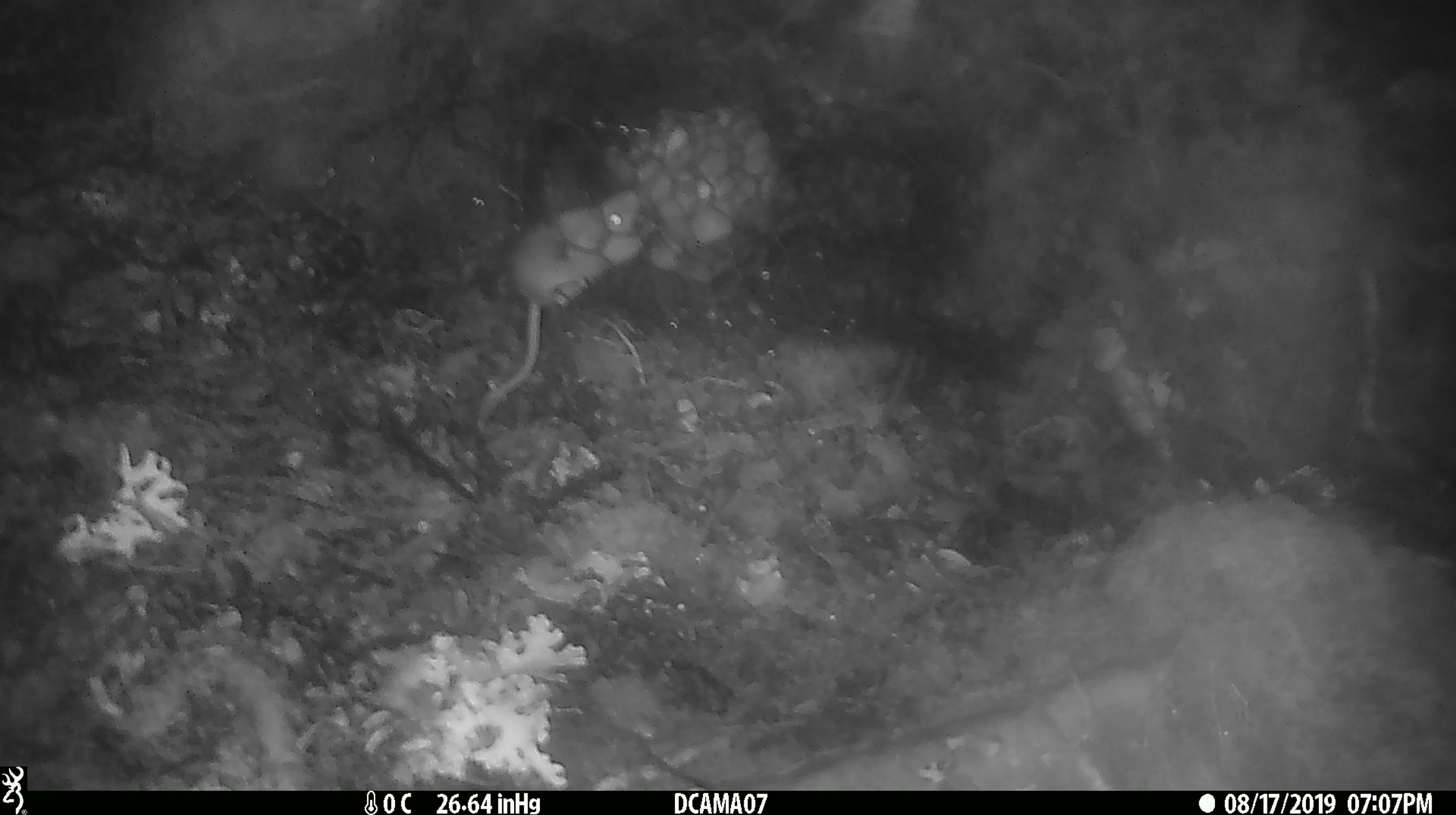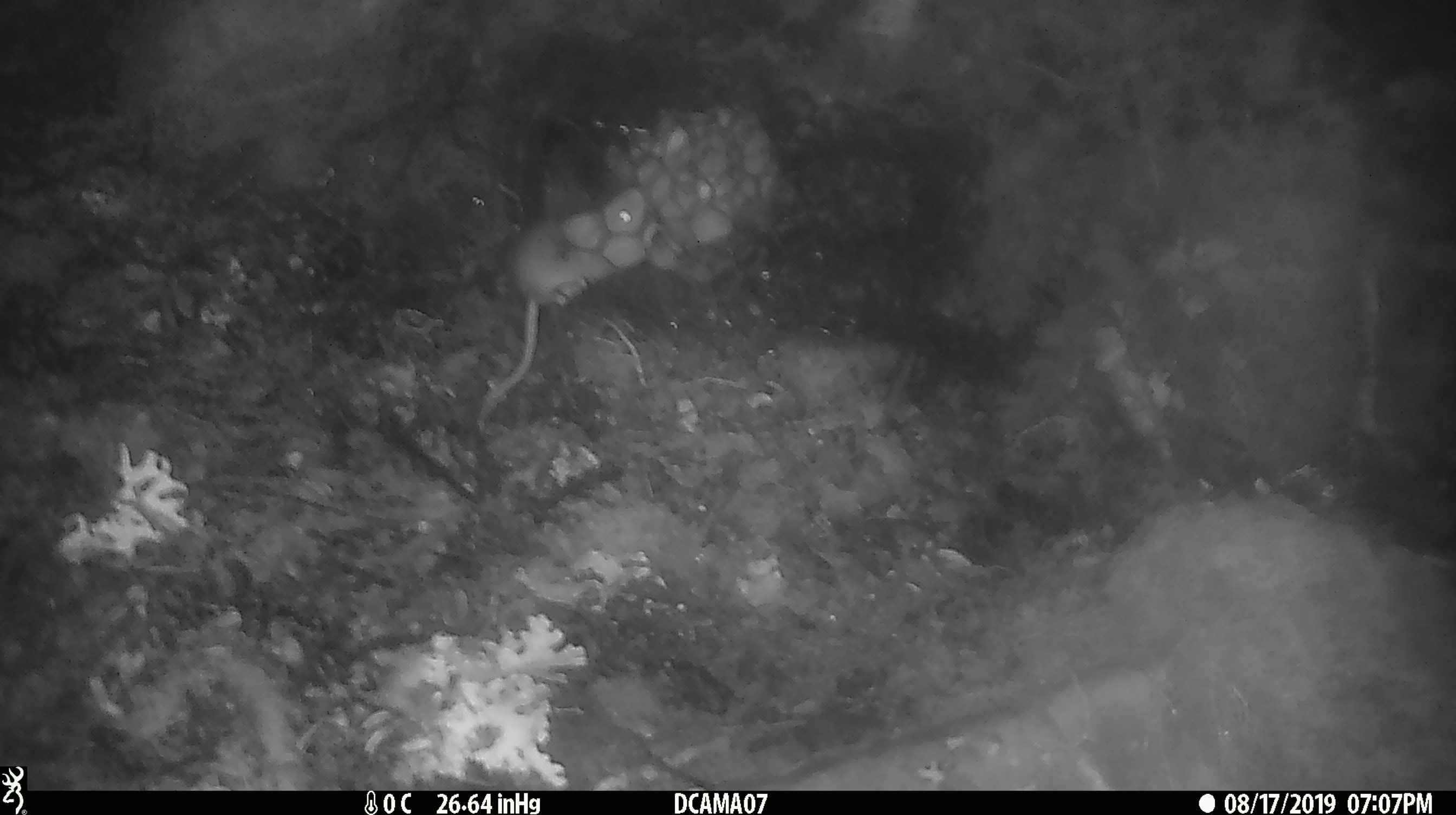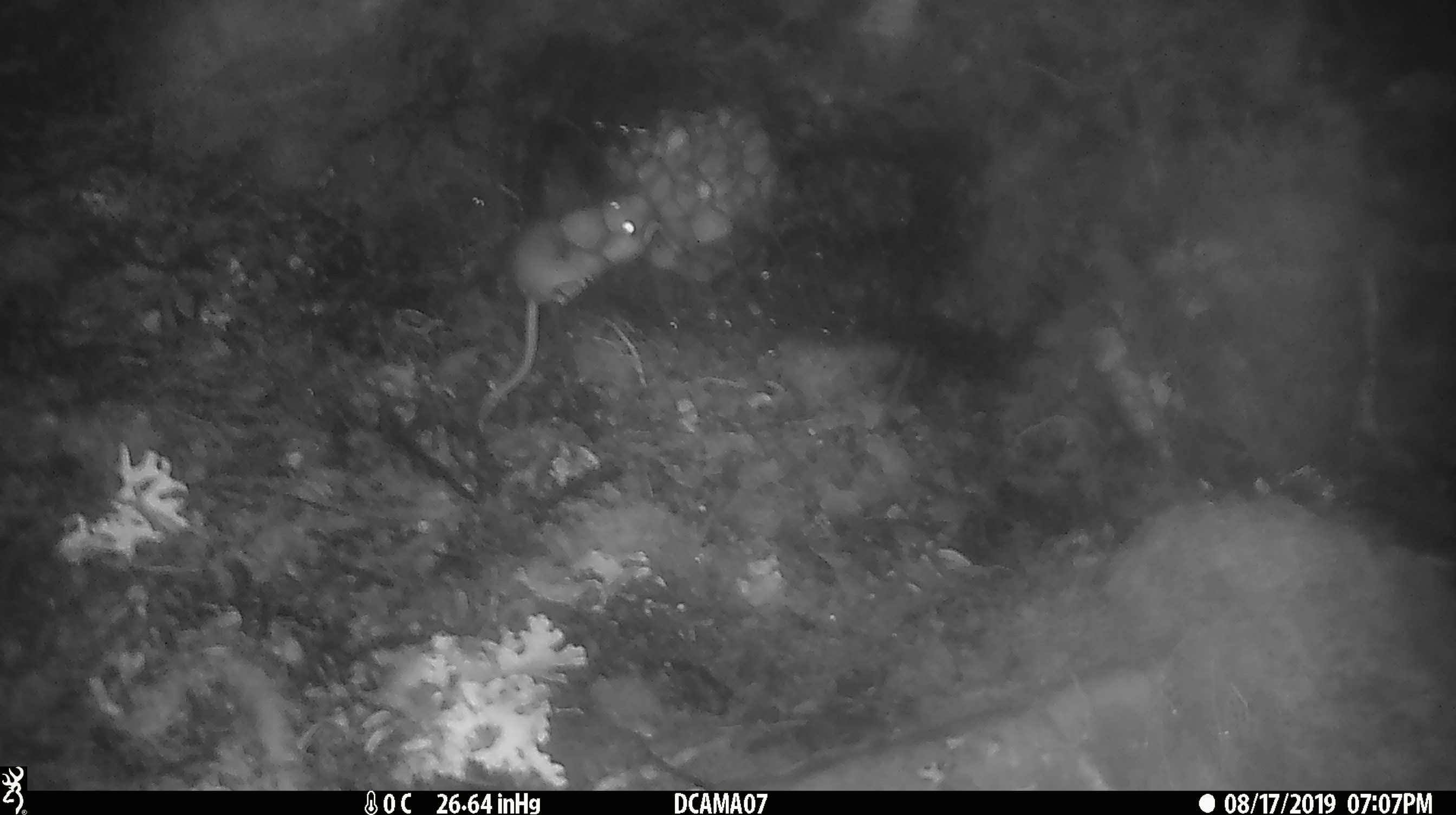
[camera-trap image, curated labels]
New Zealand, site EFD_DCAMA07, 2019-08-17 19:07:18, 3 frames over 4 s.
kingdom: Animalia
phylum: Chordata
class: Mammalia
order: Rodentia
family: Muridae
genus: Mus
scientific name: Mus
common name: mouse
Mouse (Mus).